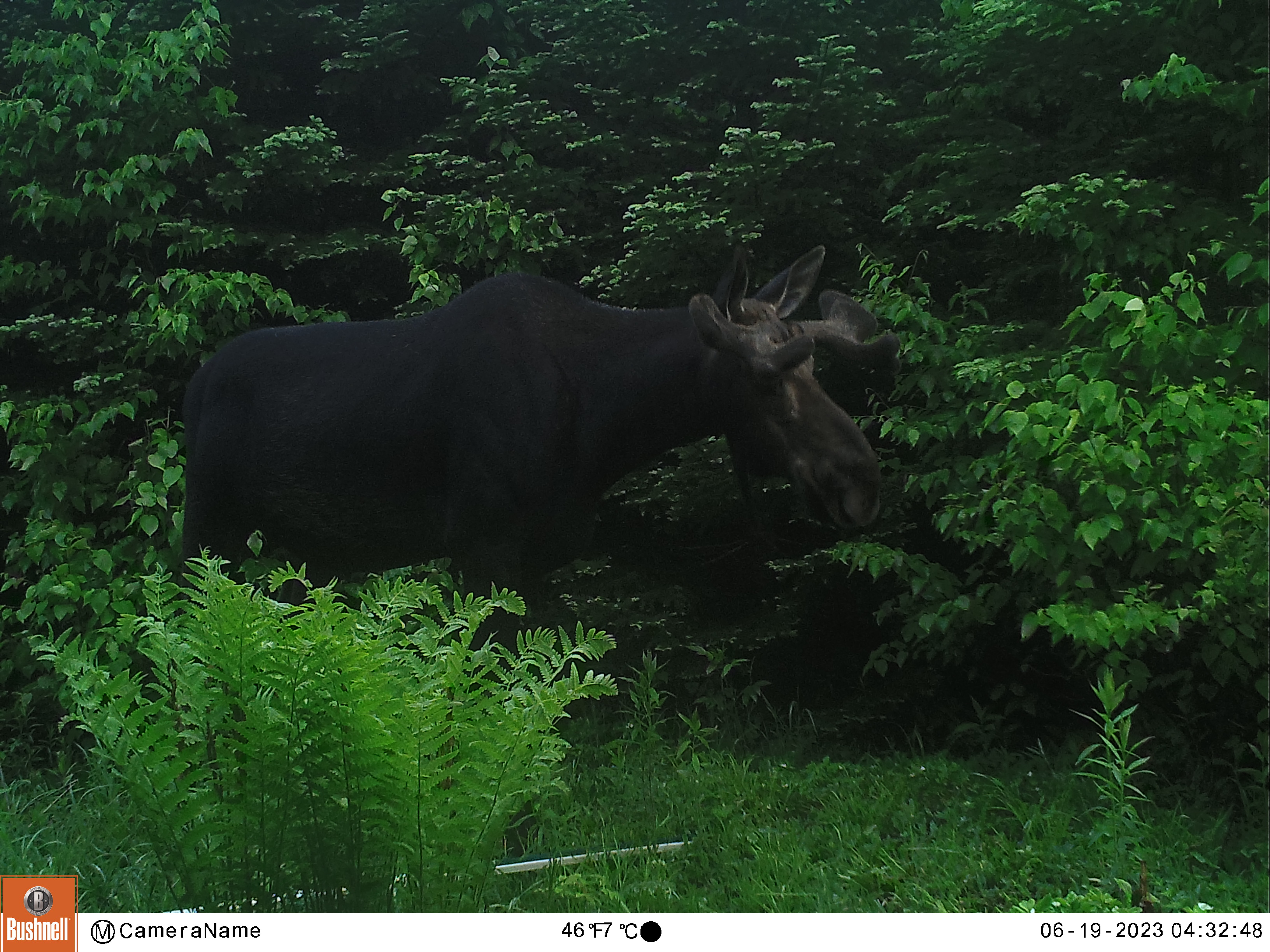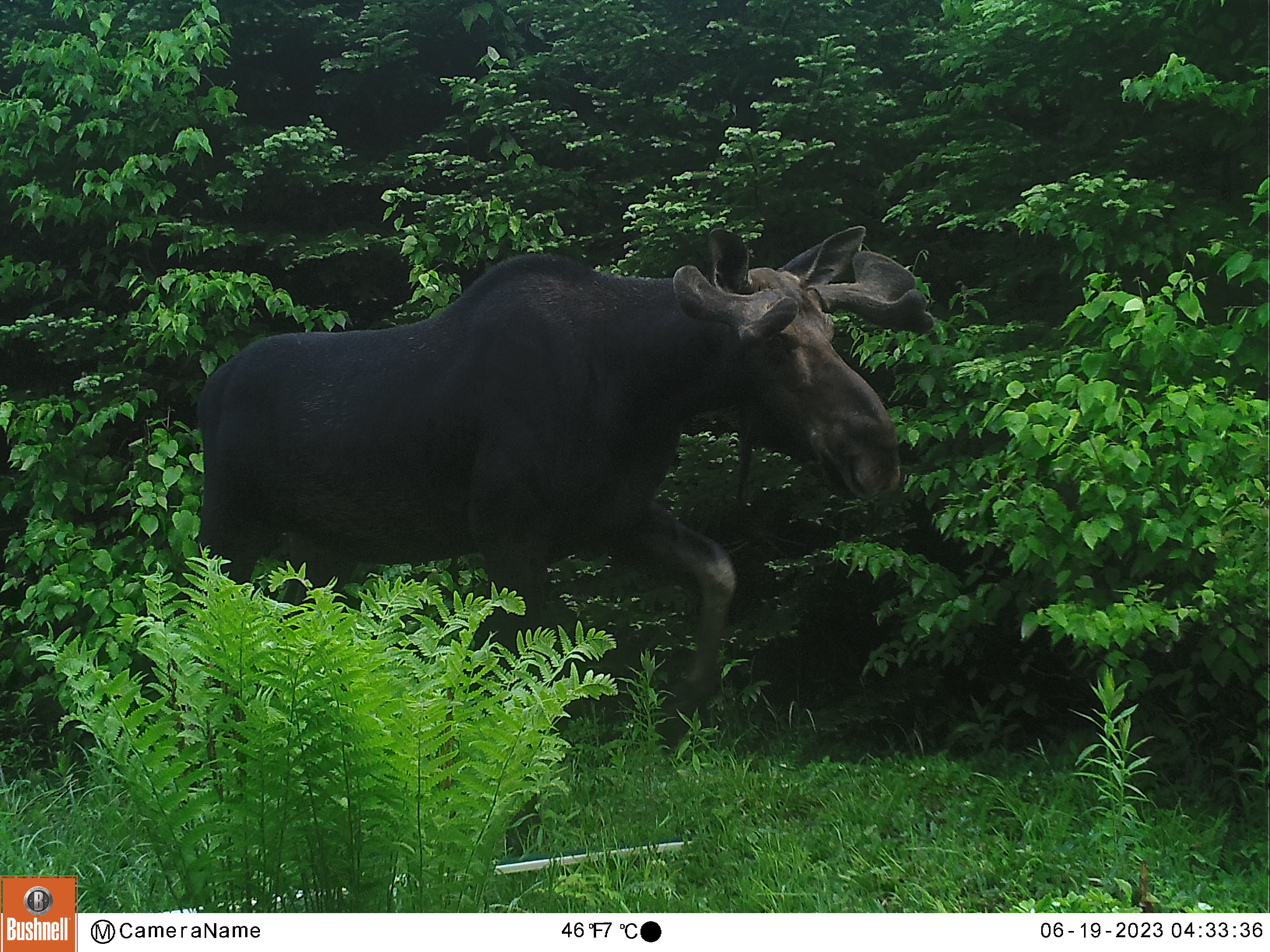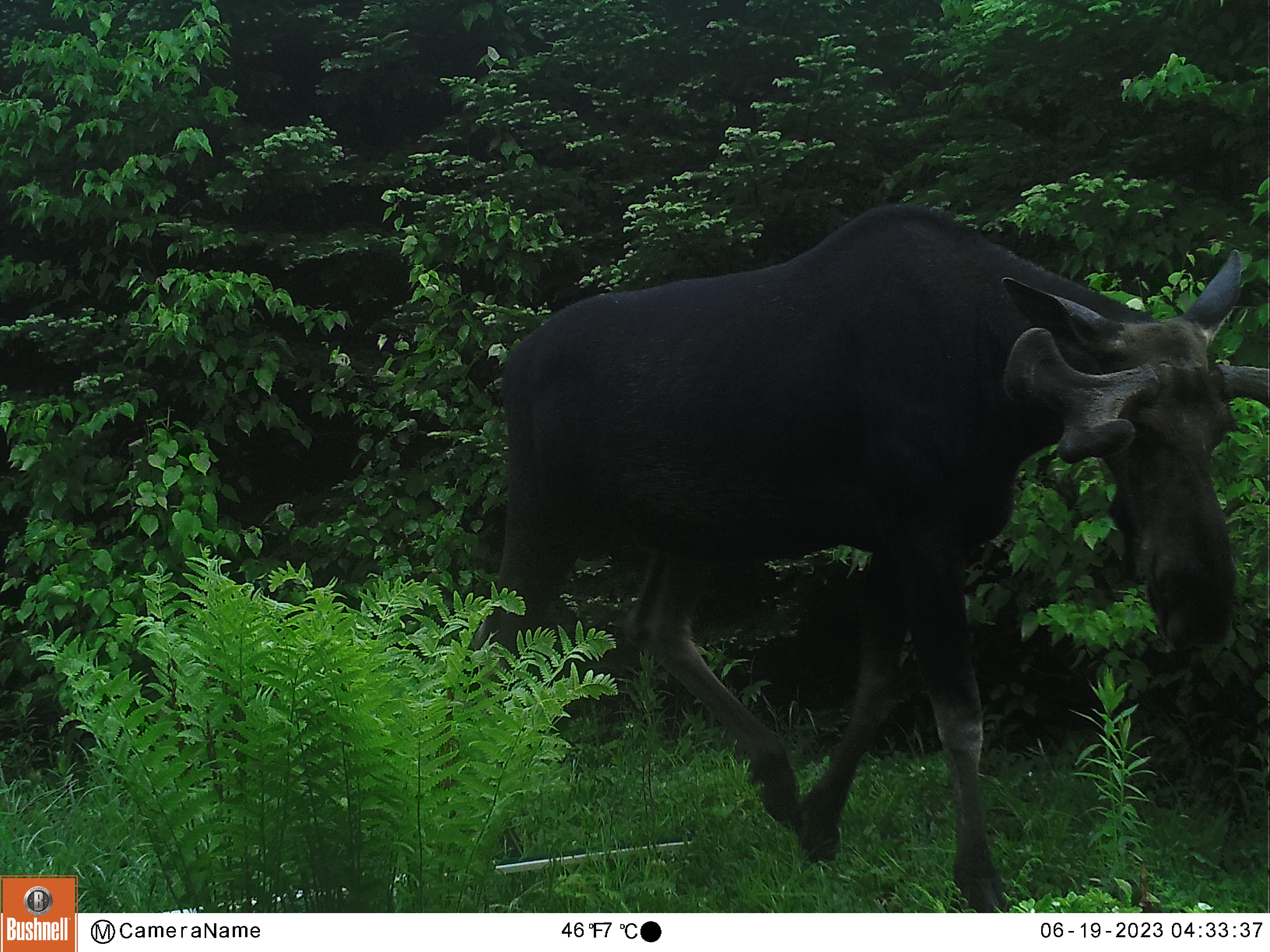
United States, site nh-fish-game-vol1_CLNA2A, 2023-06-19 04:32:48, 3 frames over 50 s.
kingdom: Animalia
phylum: Chordata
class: Mammalia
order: Artiodactyla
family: Cervidae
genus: Alces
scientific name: Alces alces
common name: moose